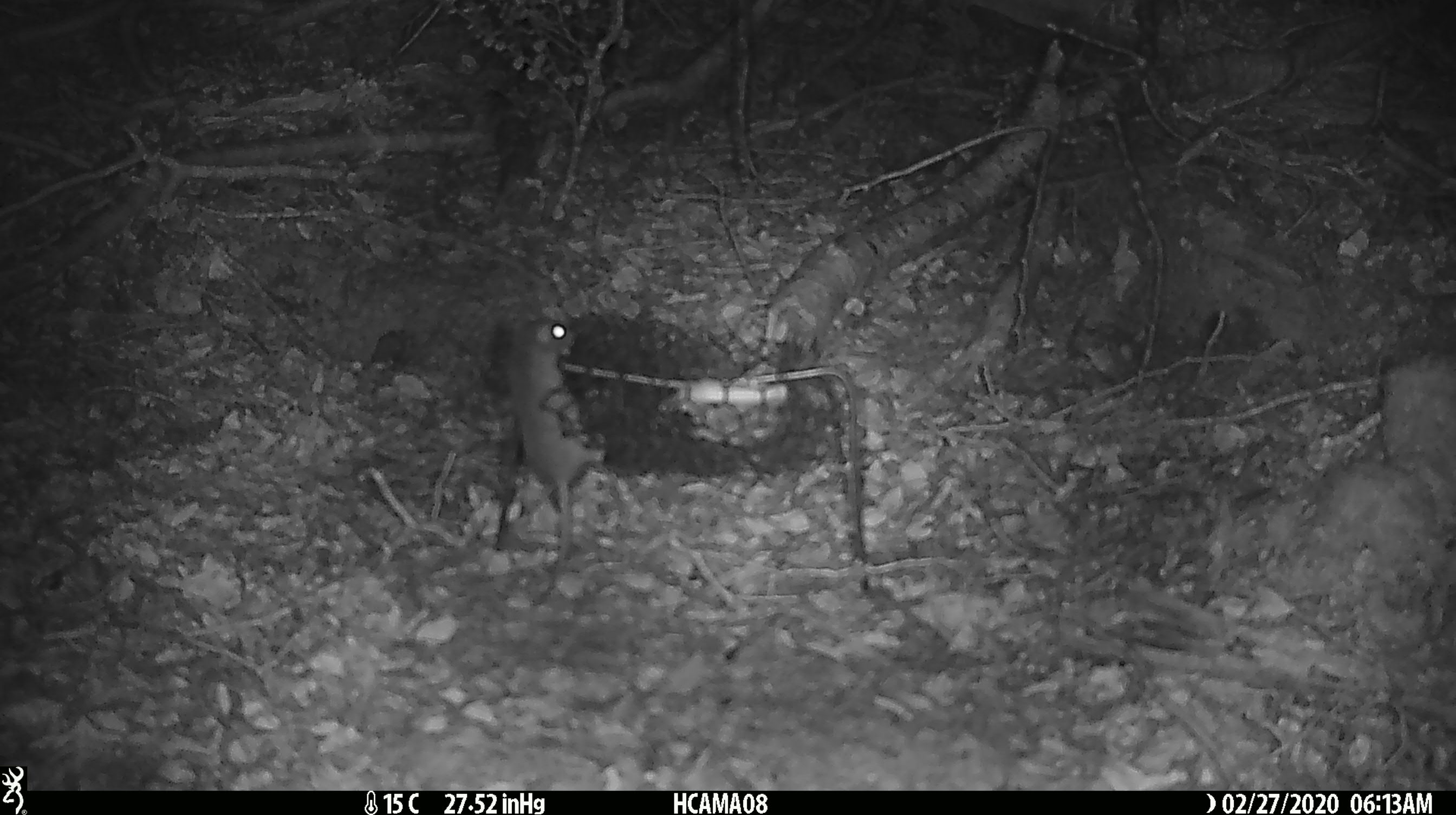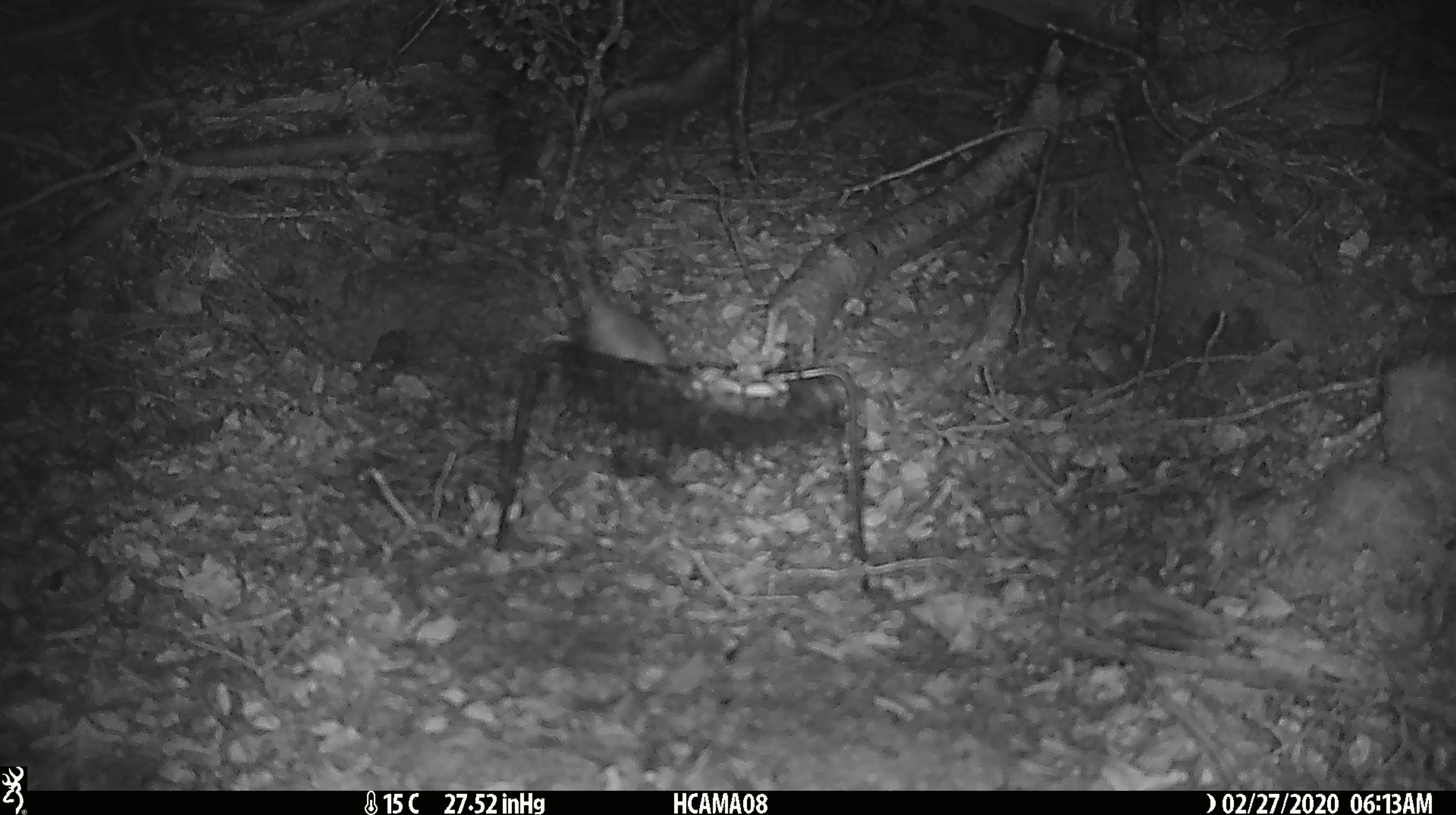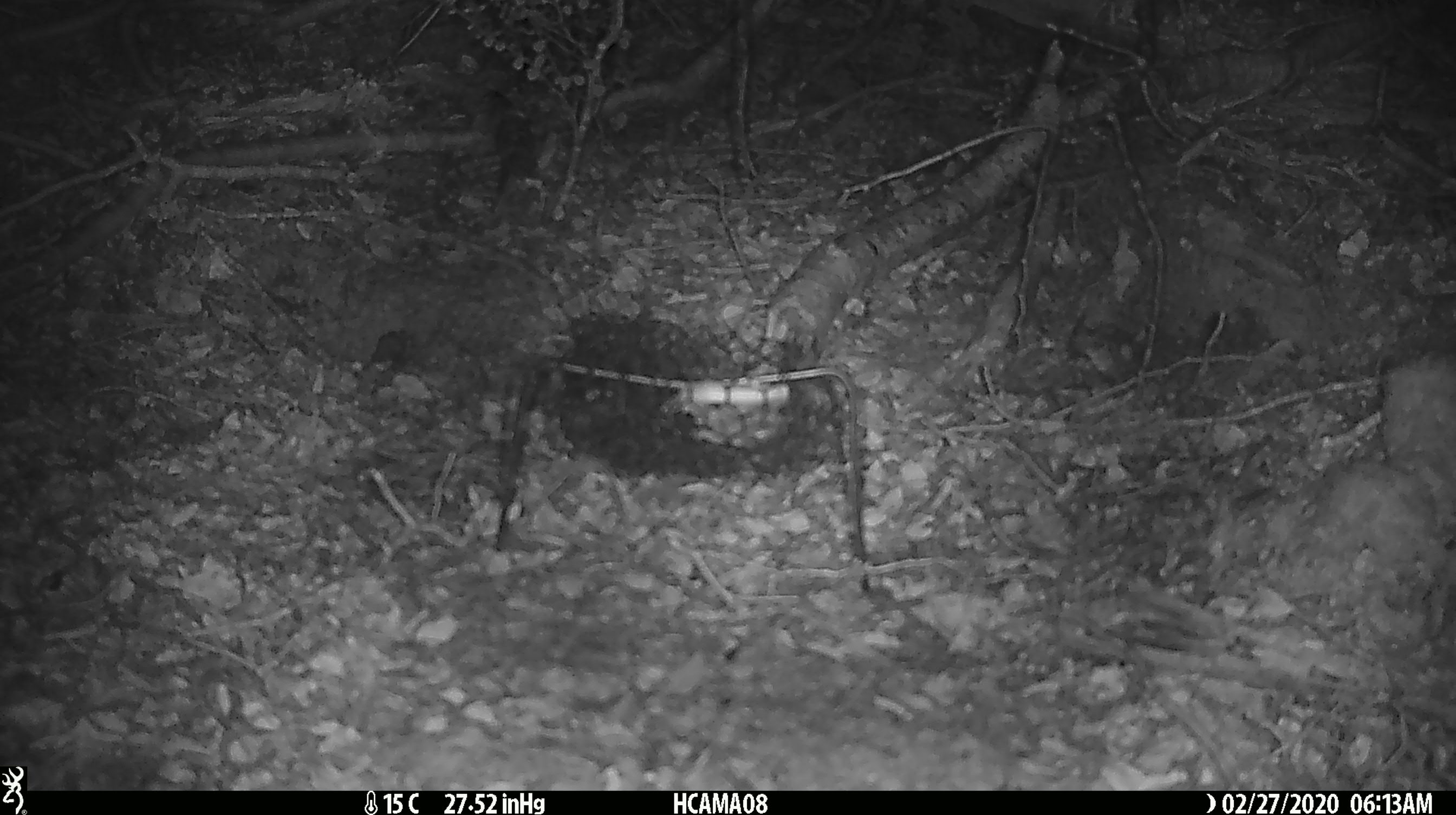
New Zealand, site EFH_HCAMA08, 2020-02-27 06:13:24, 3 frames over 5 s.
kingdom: Animalia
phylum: Chordata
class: Mammalia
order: Rodentia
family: Muridae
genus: Mus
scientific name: Mus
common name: mouse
Mouse (Mus).